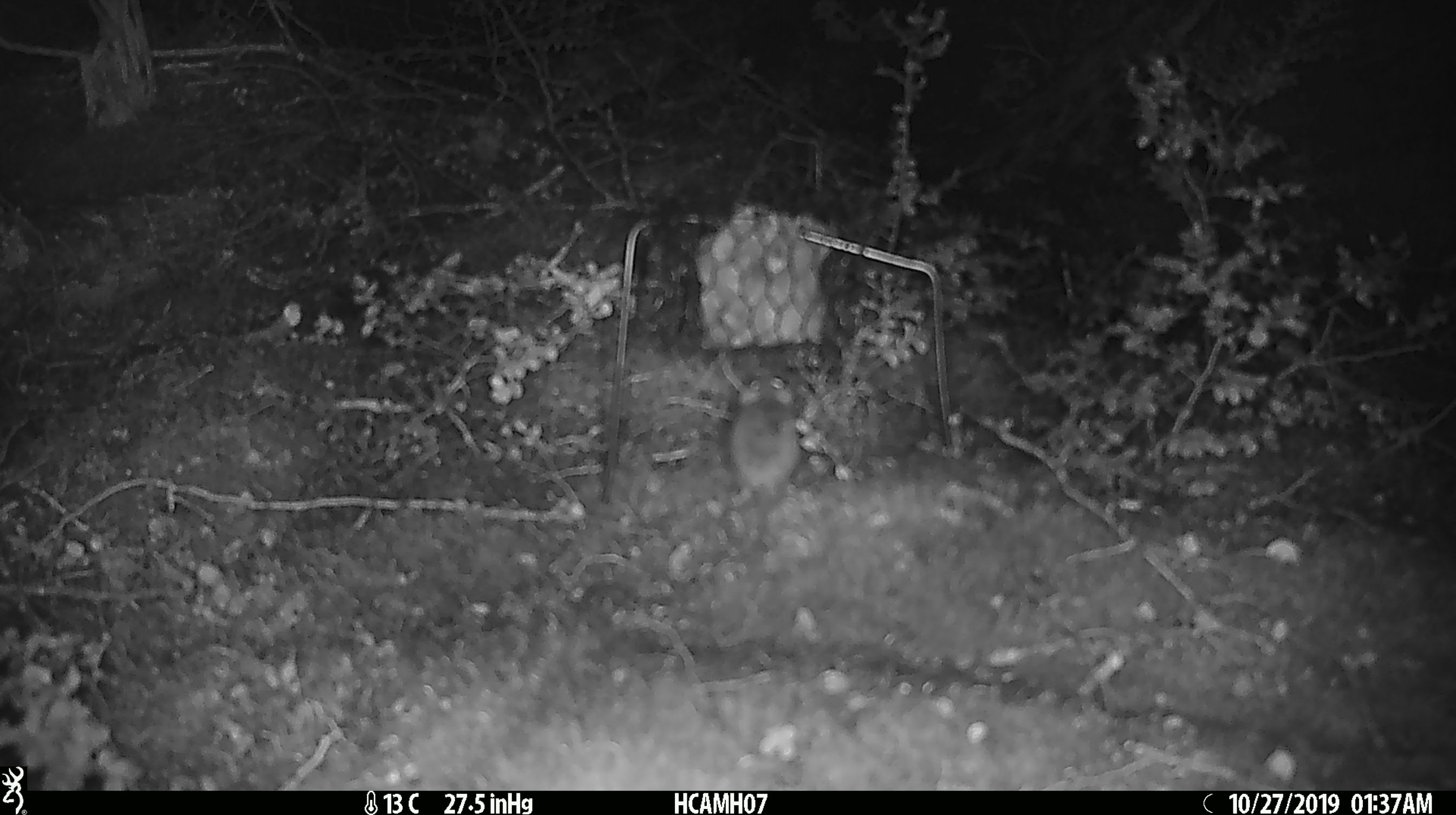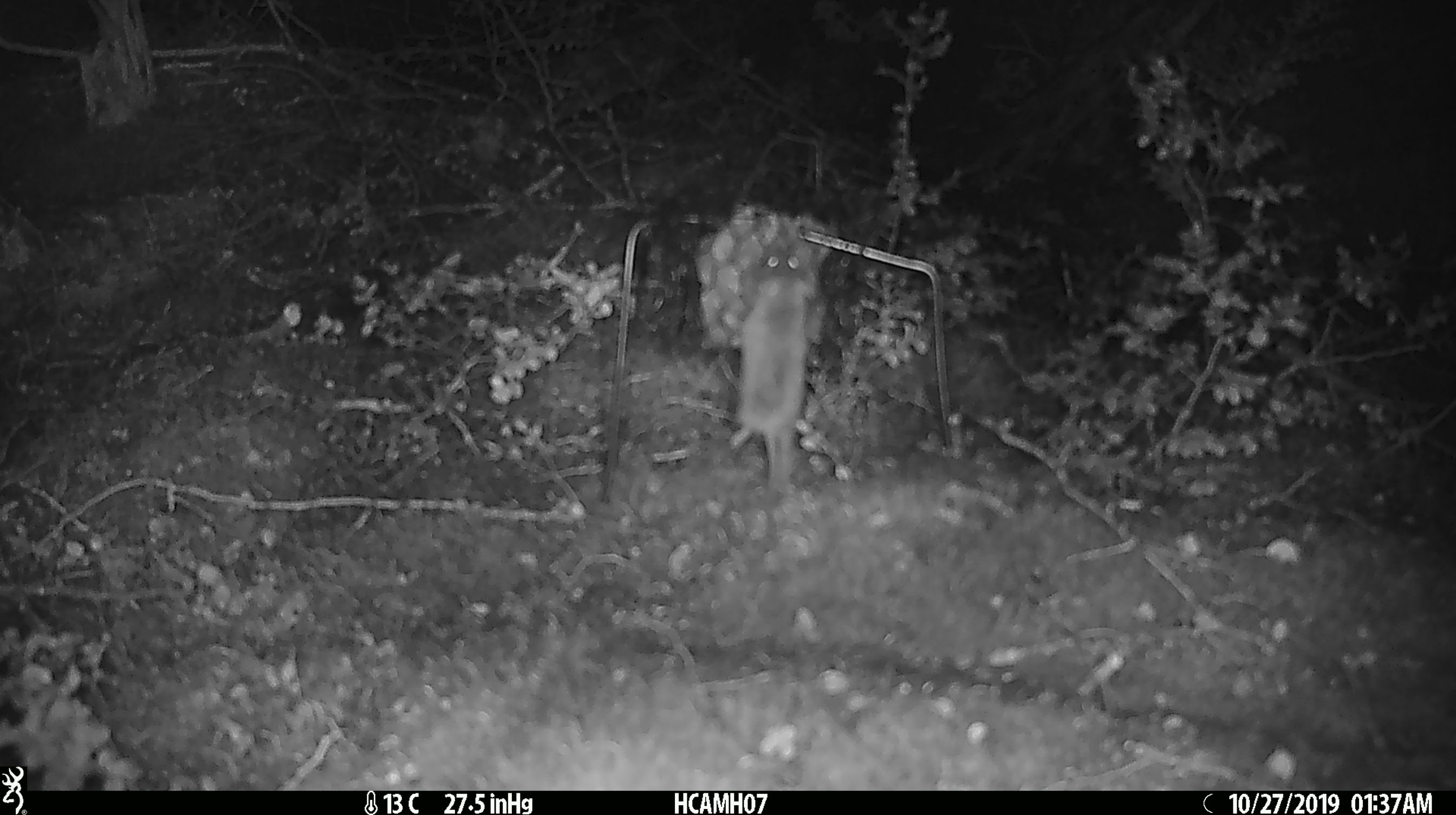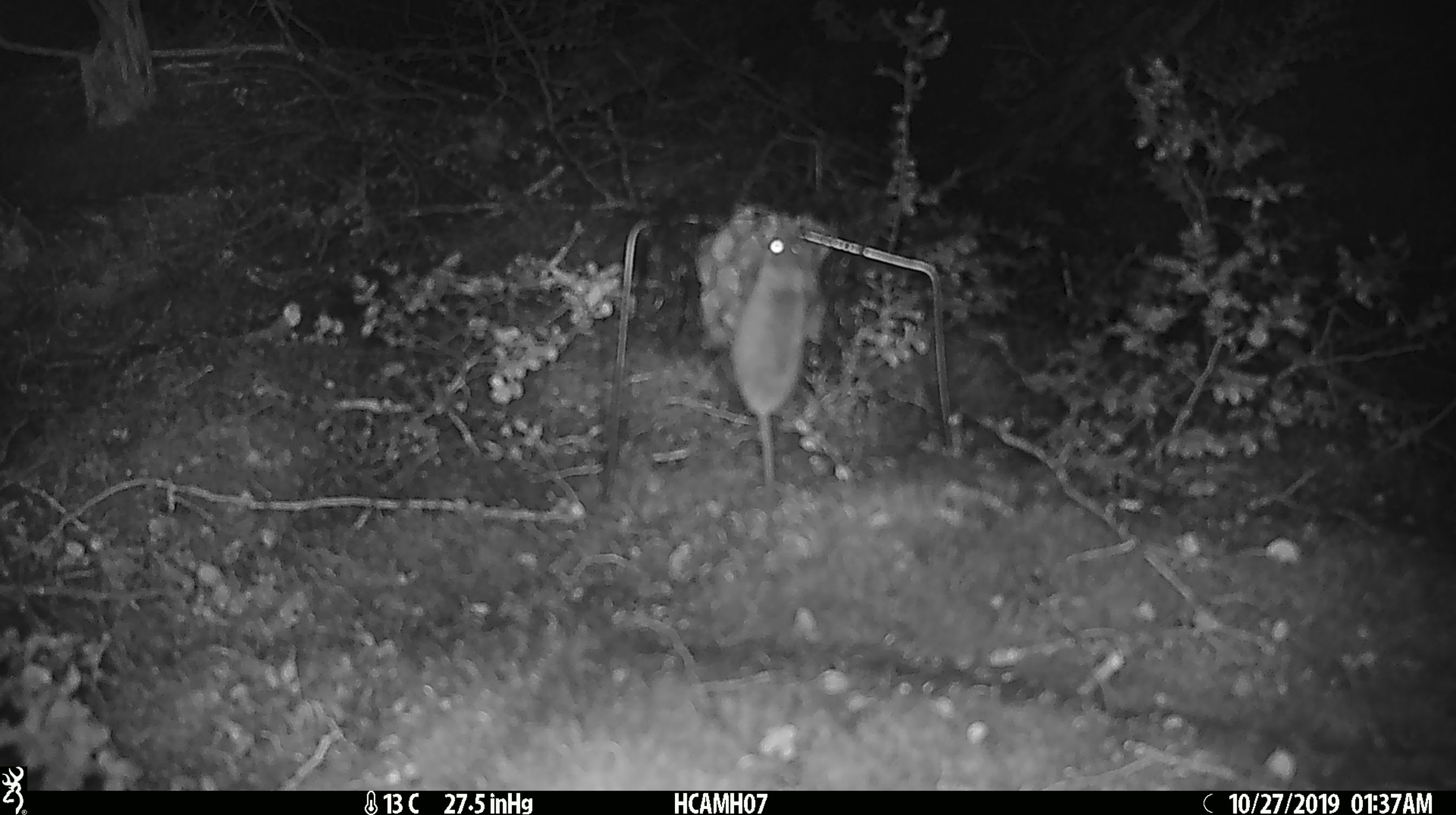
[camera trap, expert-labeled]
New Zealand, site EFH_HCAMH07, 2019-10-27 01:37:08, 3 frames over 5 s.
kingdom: Animalia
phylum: Chordata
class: Mammalia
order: Rodentia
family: Muridae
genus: Mus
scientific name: Mus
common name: mouse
Mouse (Mus).